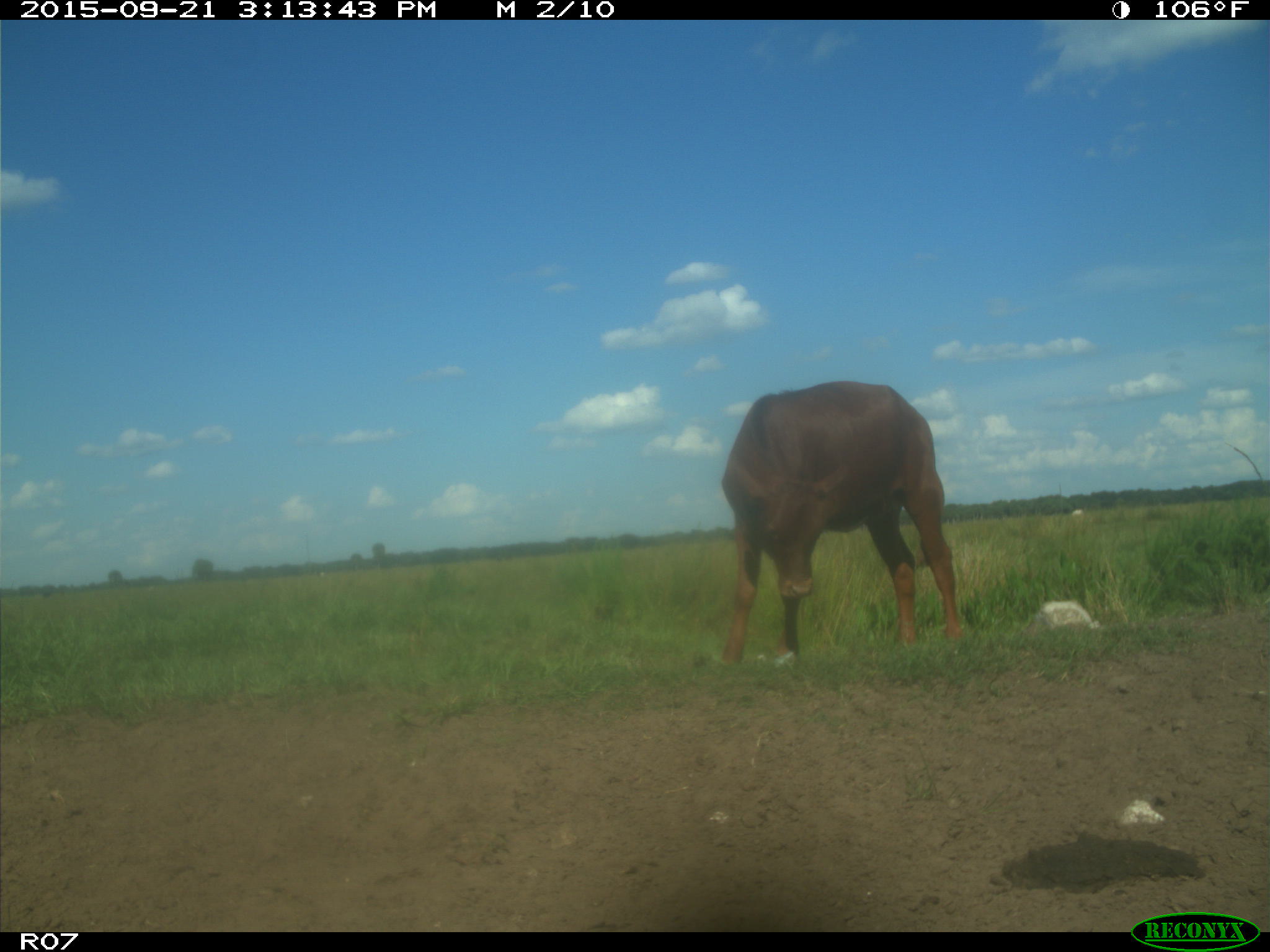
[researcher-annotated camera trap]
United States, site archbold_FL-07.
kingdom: Animalia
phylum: Chordata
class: Mammalia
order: Artiodactyla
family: Bovidae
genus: Bos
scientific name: Bos taurus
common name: domestic cow